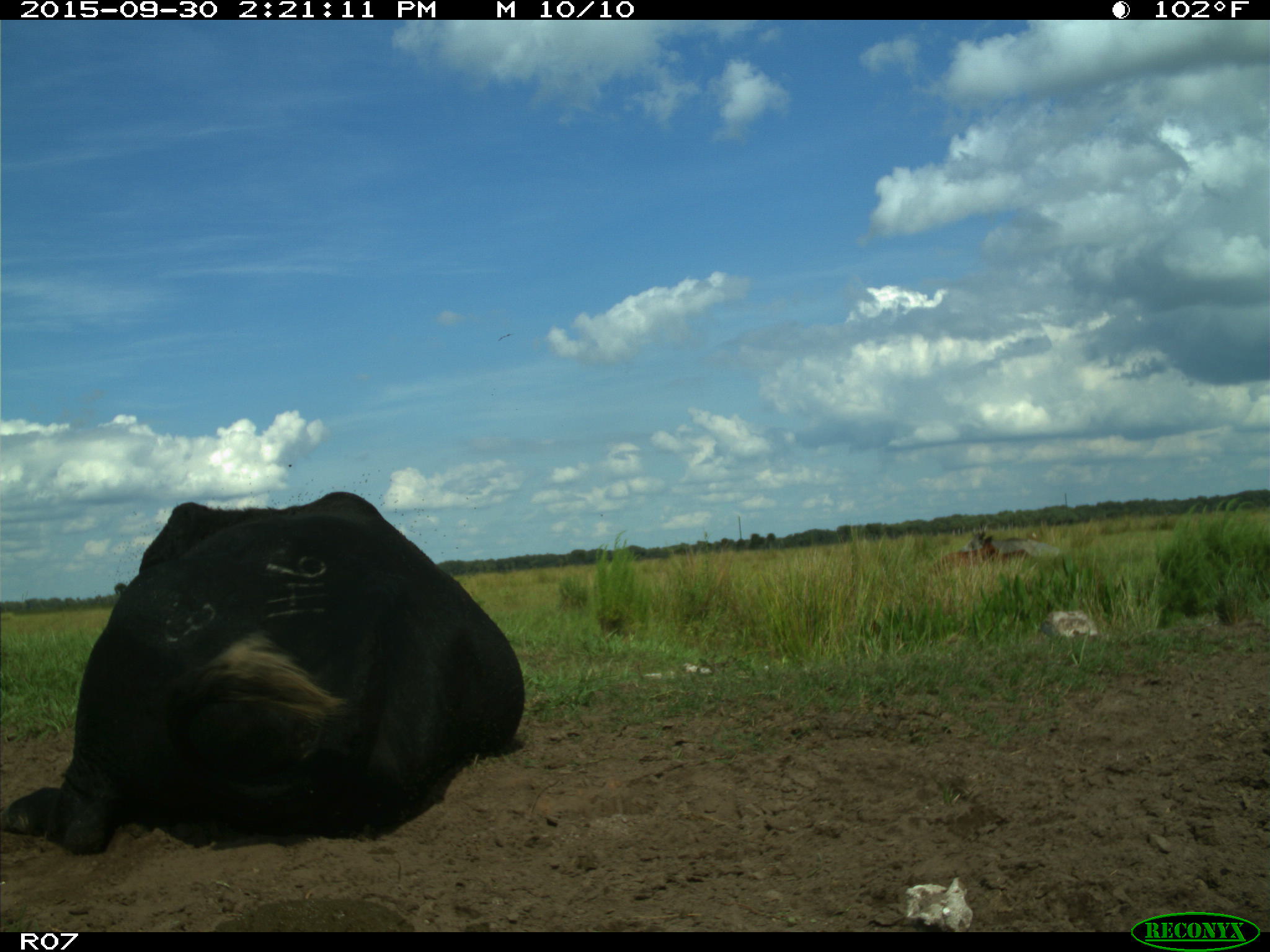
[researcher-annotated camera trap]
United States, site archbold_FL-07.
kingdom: Animalia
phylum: Chordata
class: Mammalia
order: Artiodactyla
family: Bovidae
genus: Bos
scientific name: Bos taurus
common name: domestic cow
Bos taurus (domestic cow).